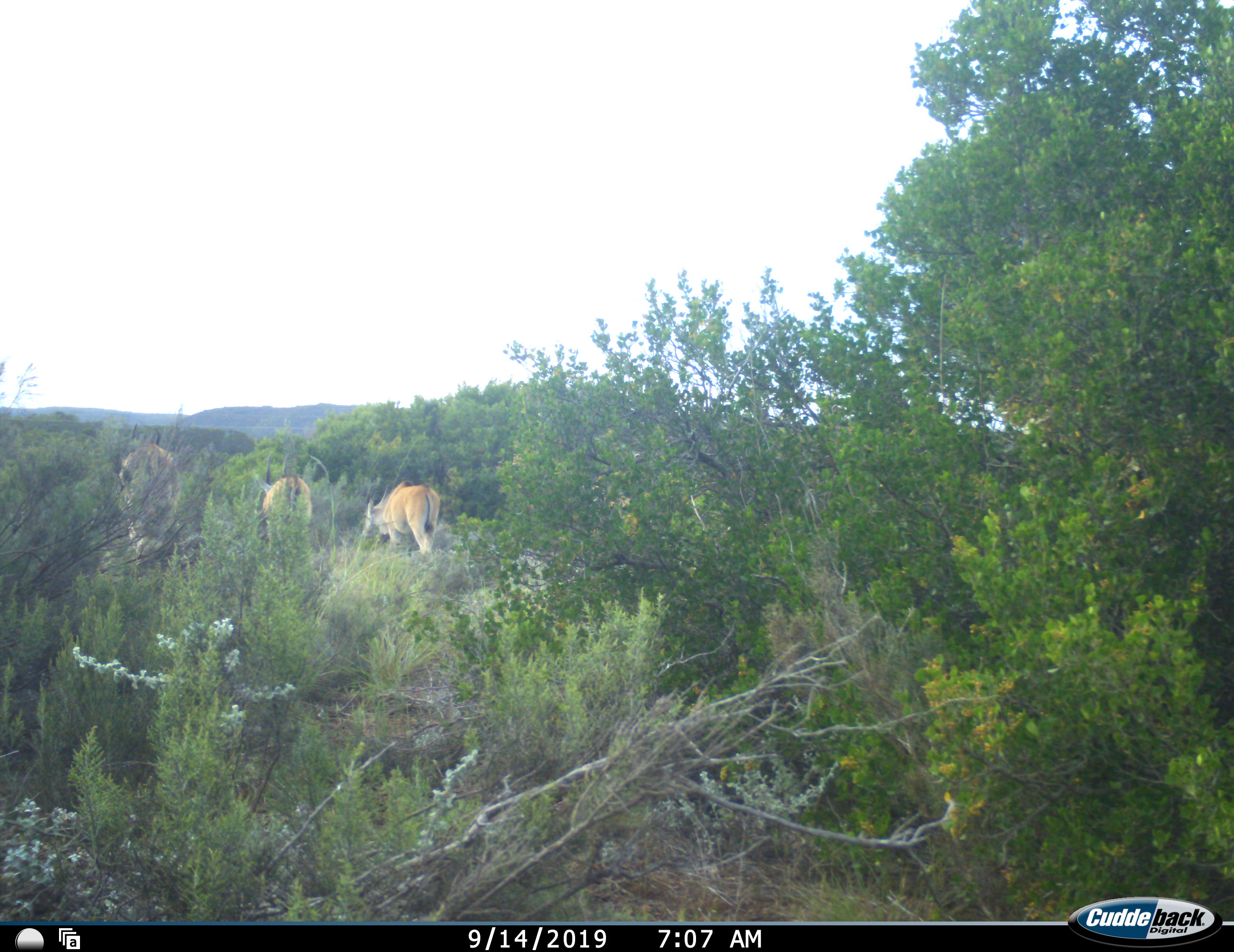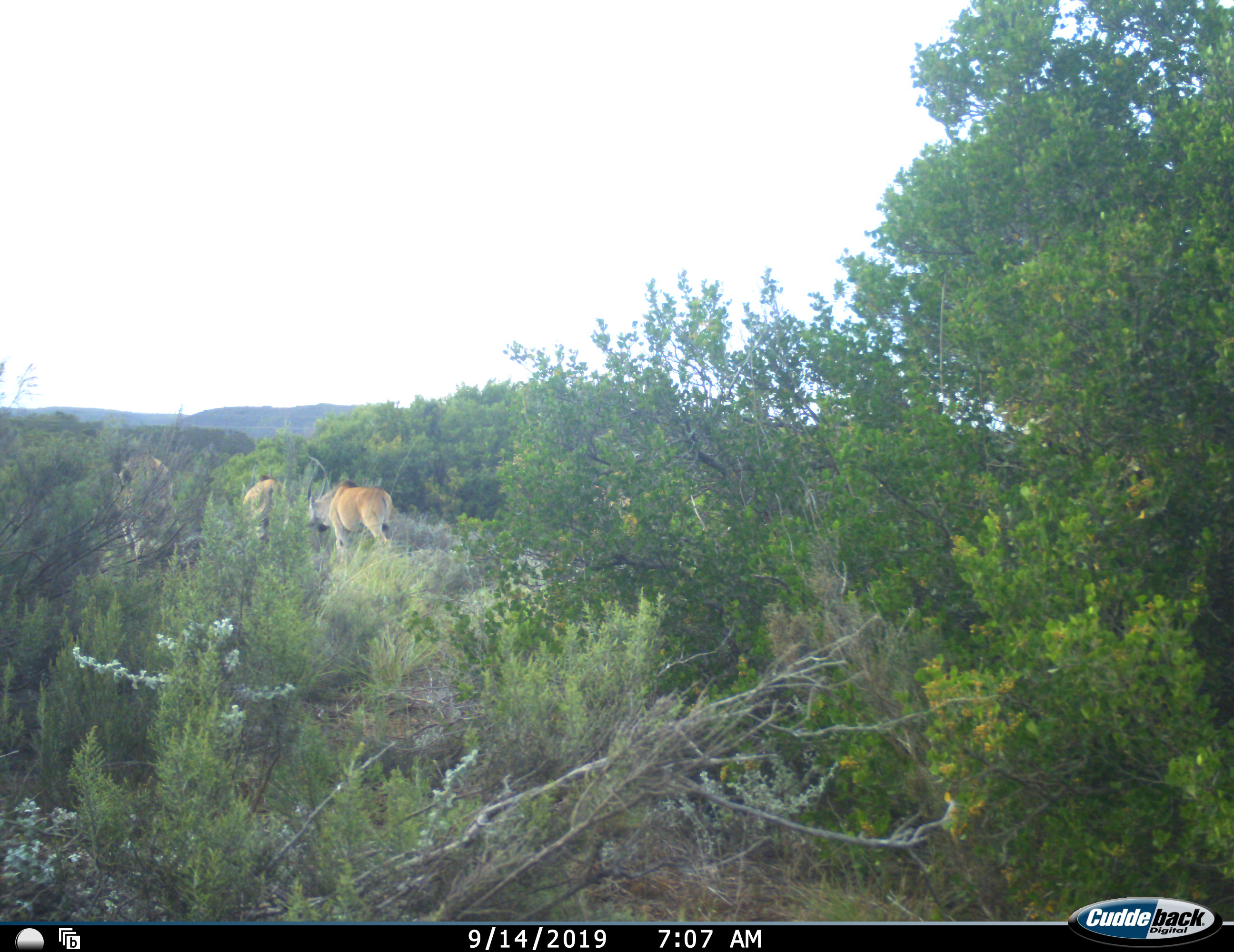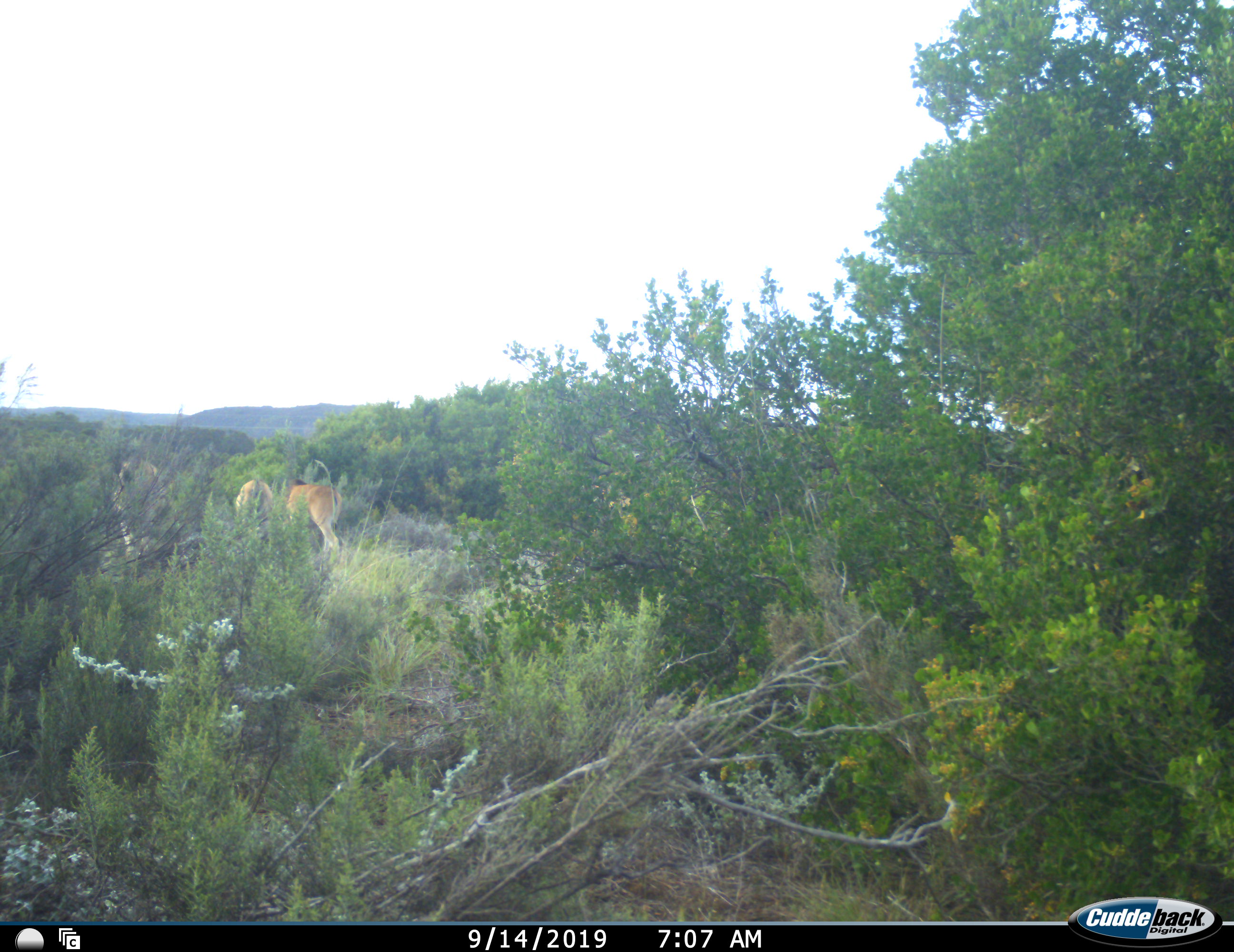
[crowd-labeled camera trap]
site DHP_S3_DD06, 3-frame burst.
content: unidentified animal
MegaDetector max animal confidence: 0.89